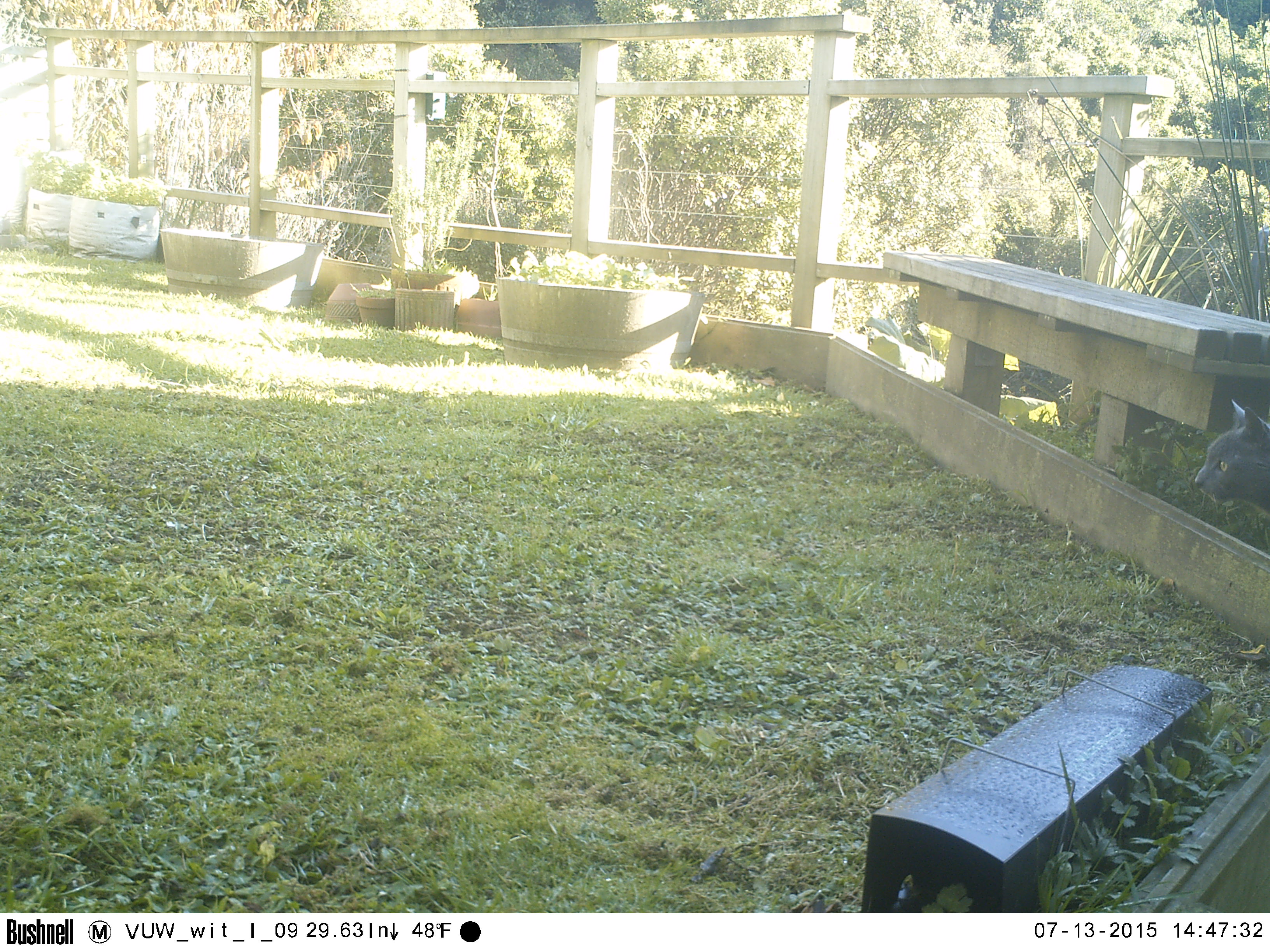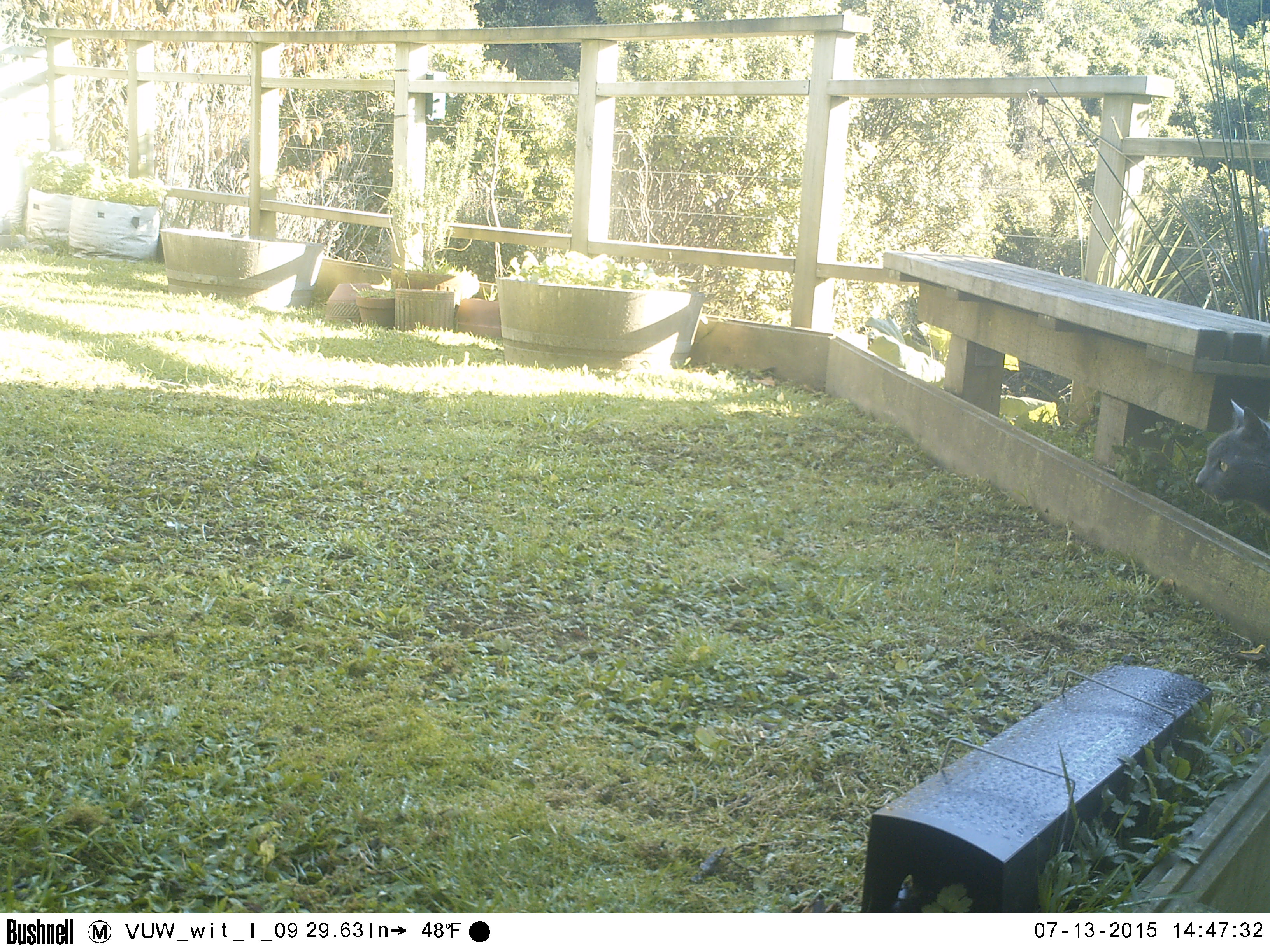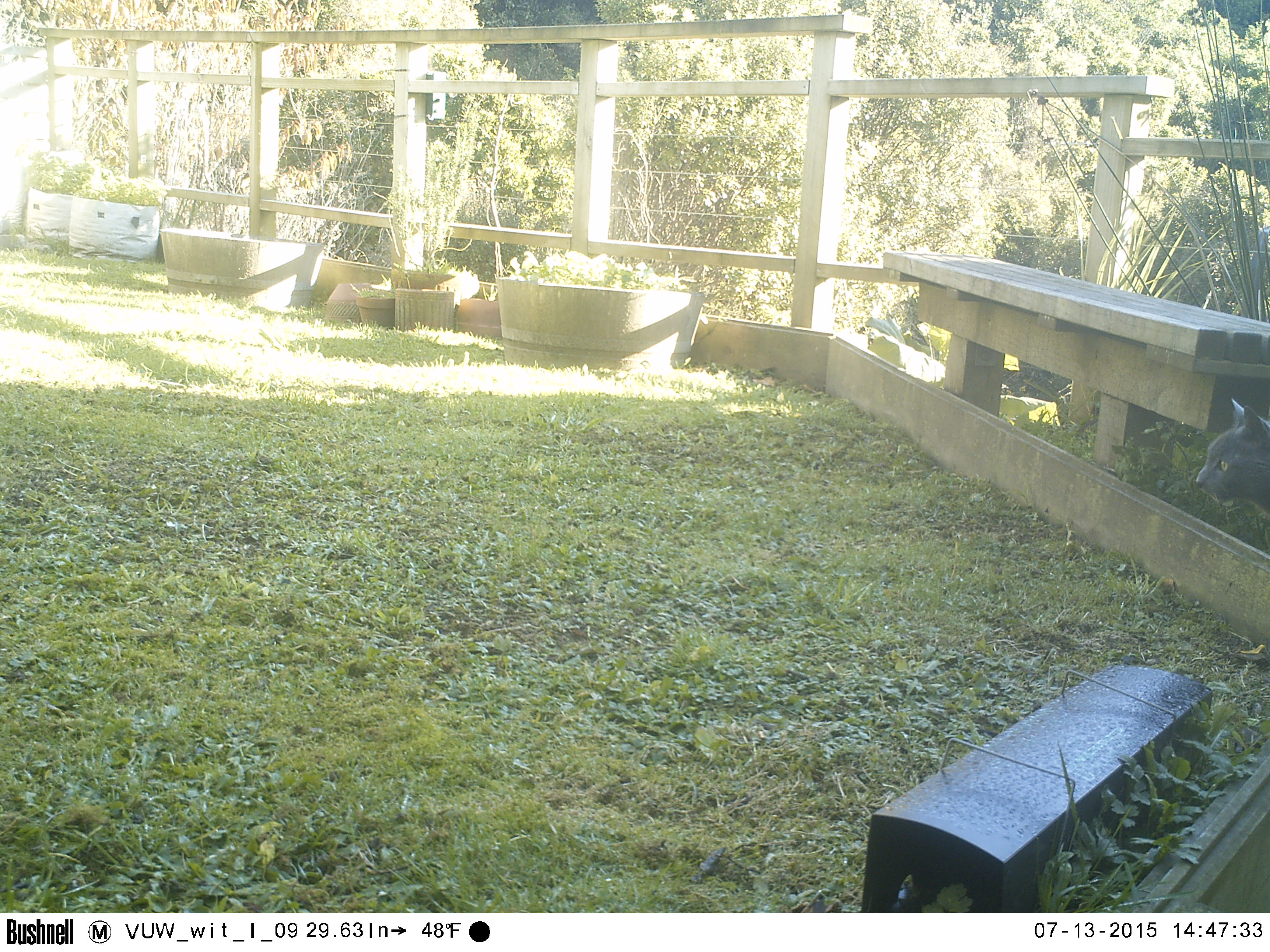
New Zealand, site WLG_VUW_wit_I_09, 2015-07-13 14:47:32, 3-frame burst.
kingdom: Animalia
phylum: Chordata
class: Mammalia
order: Carnivora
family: Felidae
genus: Felis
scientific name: Felis catus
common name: domestic cat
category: cat